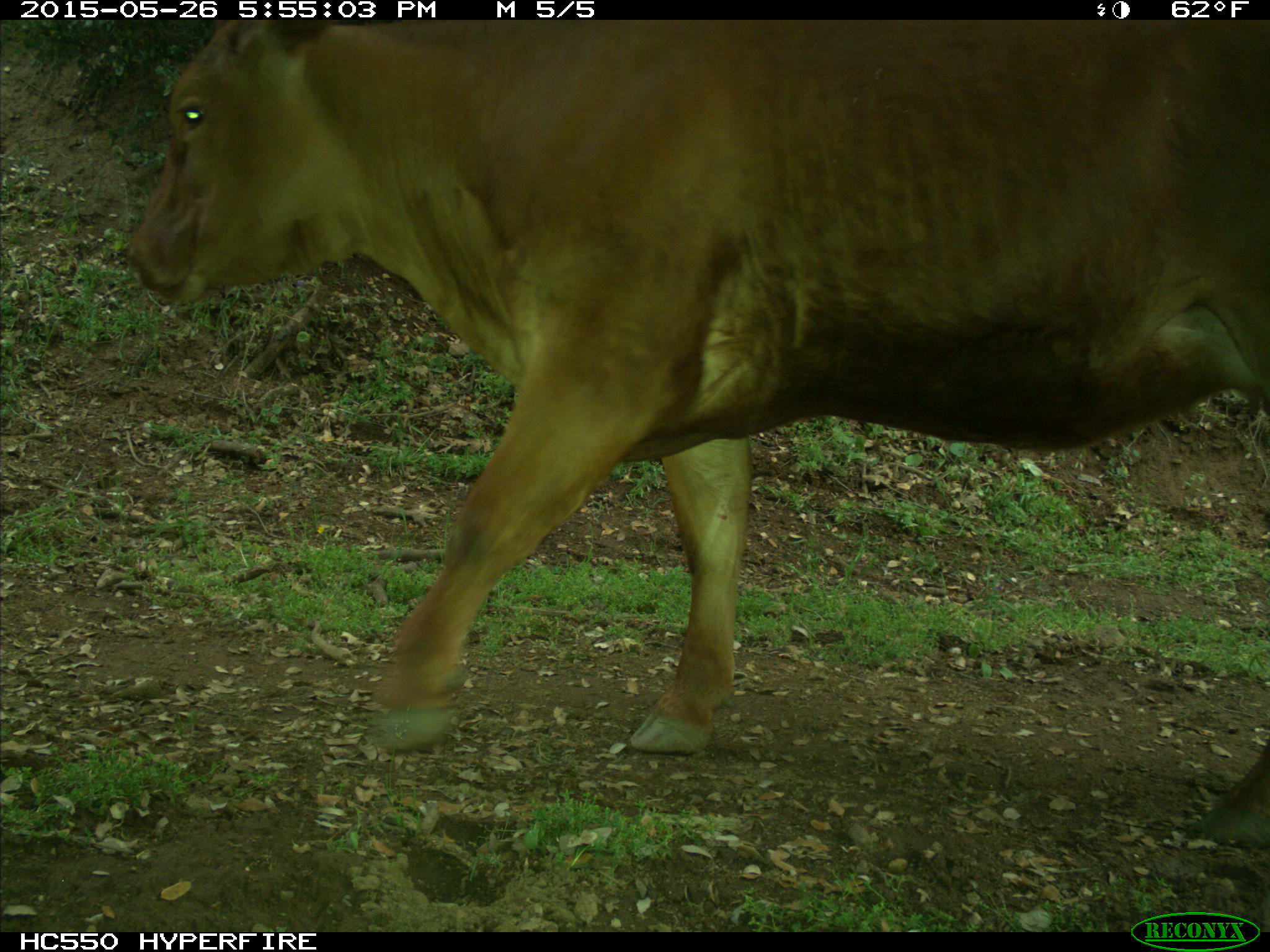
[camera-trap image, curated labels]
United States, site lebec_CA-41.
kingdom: Animalia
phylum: Chordata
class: Mammalia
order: Artiodactyla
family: Bovidae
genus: Bos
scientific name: Bos taurus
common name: domestic cow